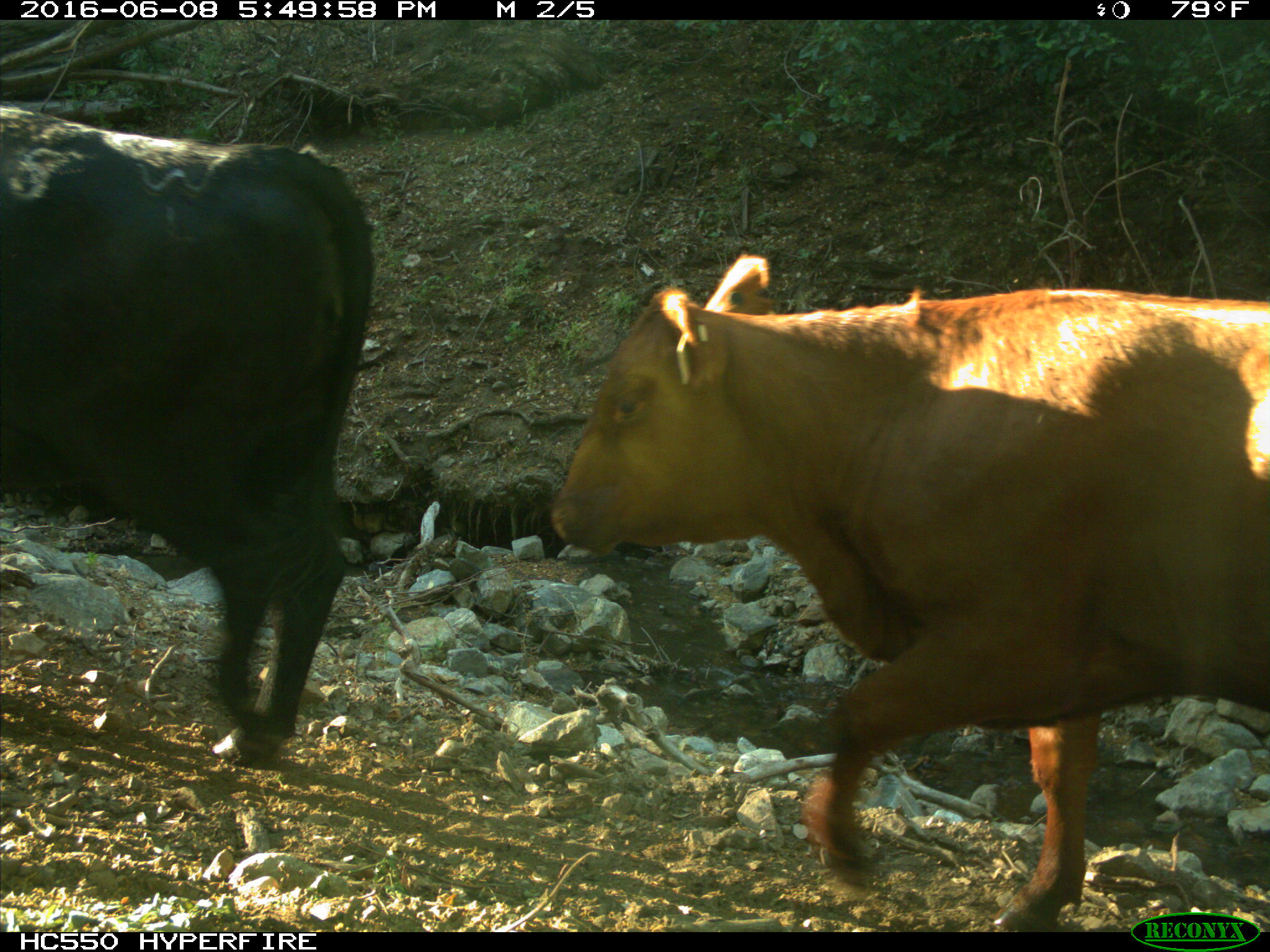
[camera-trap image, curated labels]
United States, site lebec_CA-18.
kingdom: Animalia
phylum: Chordata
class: Mammalia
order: Artiodactyla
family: Bovidae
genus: Bos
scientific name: Bos taurus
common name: domestic cow